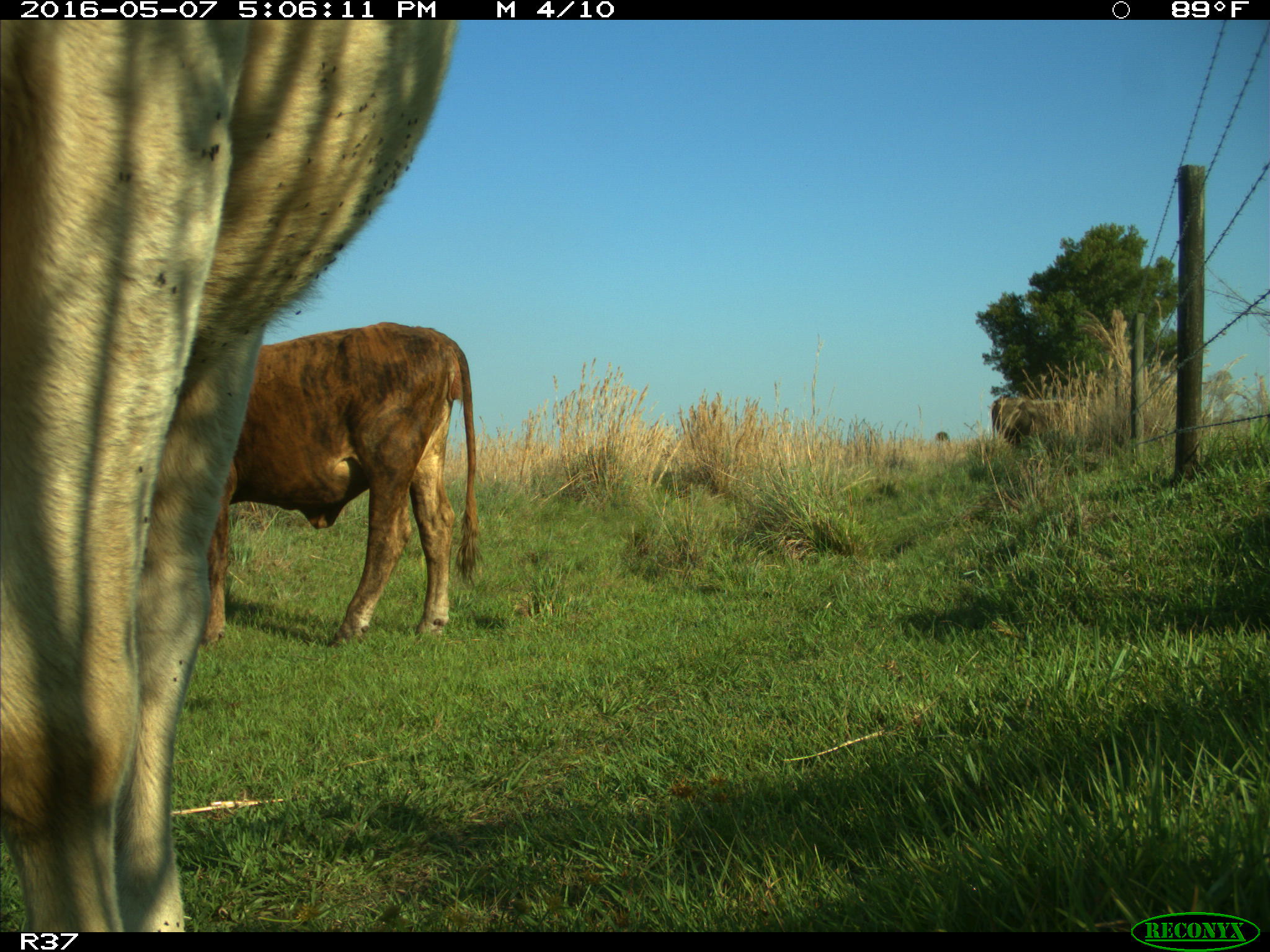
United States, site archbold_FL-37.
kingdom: Animalia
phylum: Chordata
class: Mammalia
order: Artiodactyla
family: Bovidae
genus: Bos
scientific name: Bos taurus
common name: domestic cow